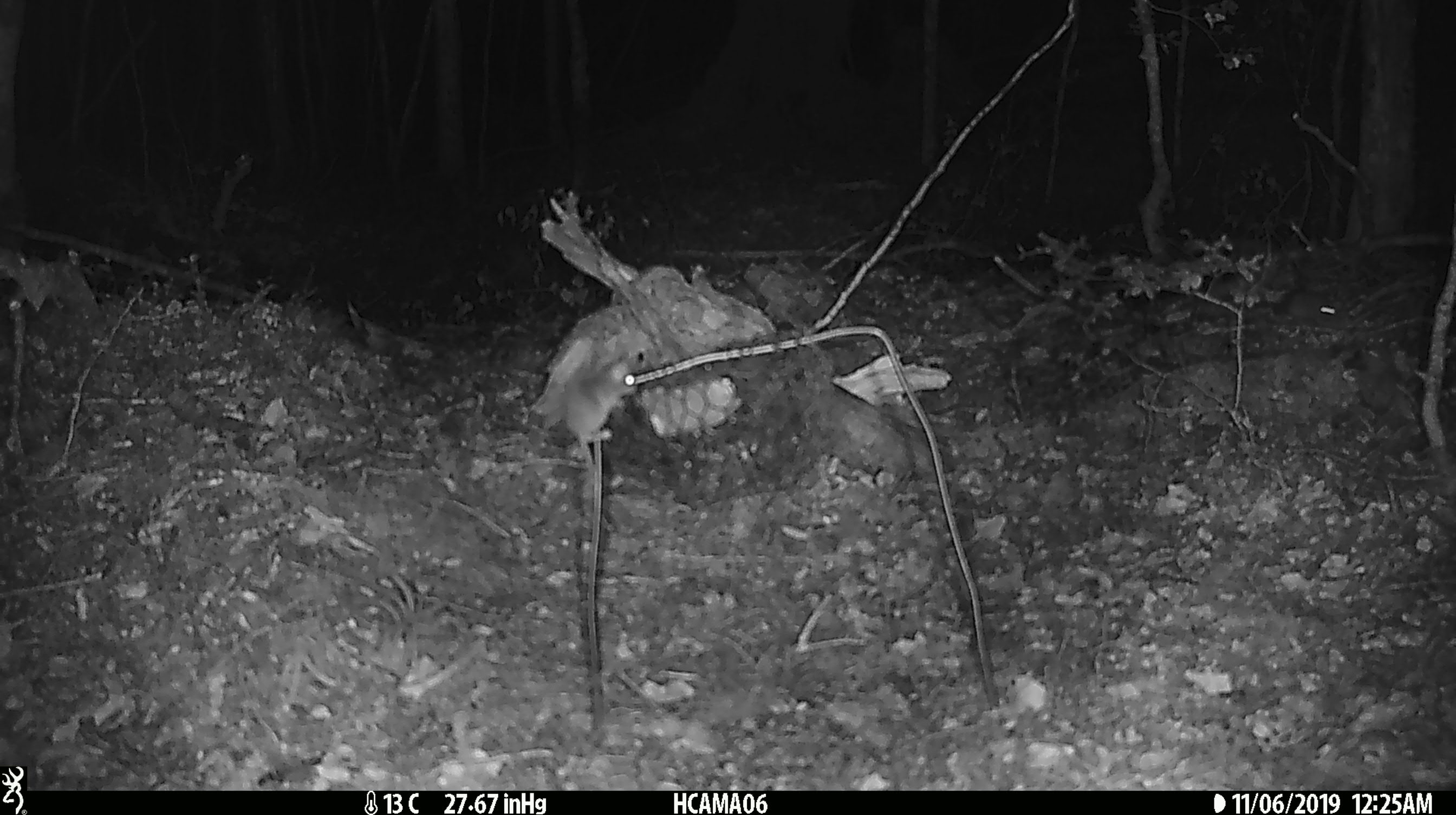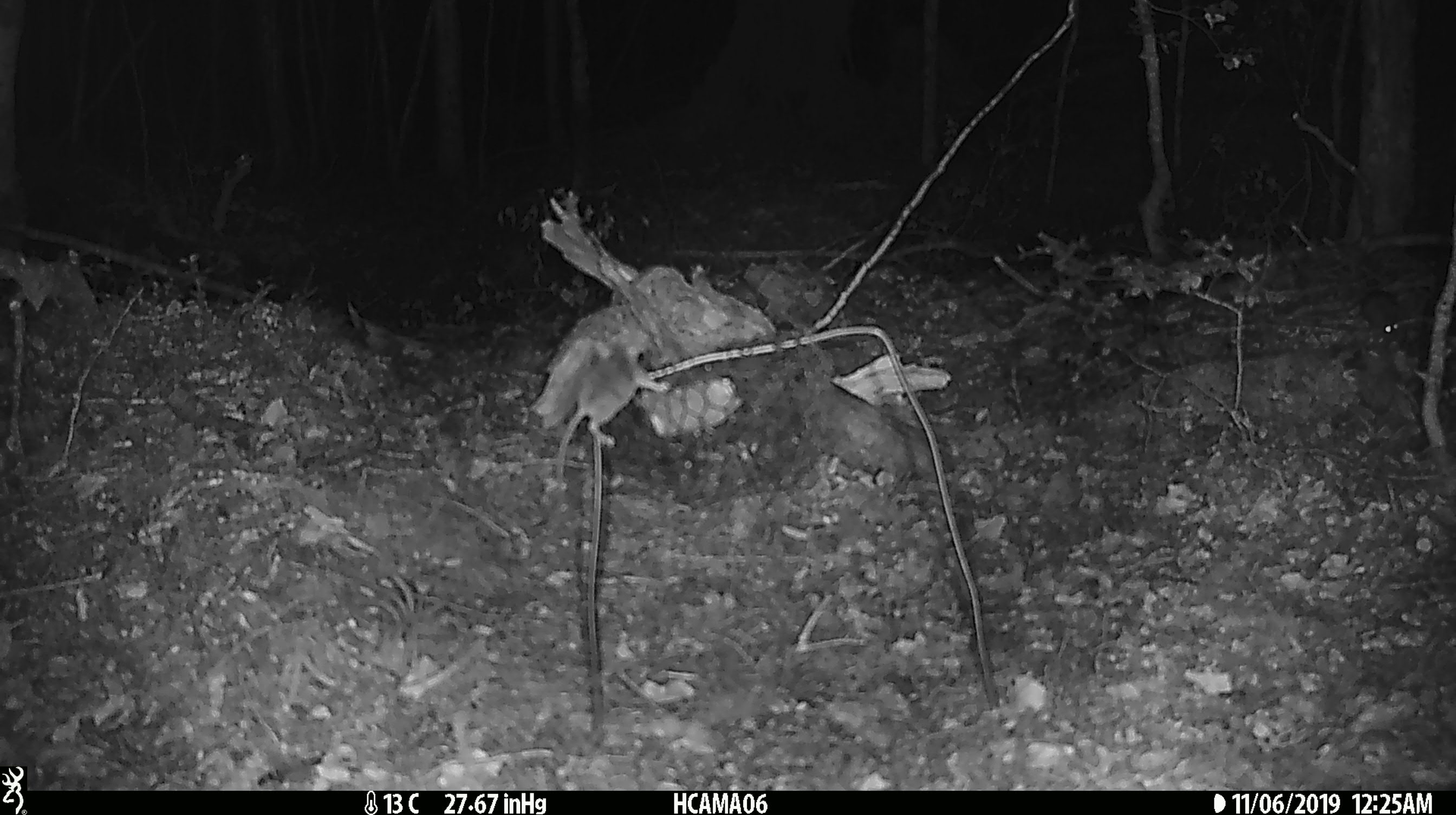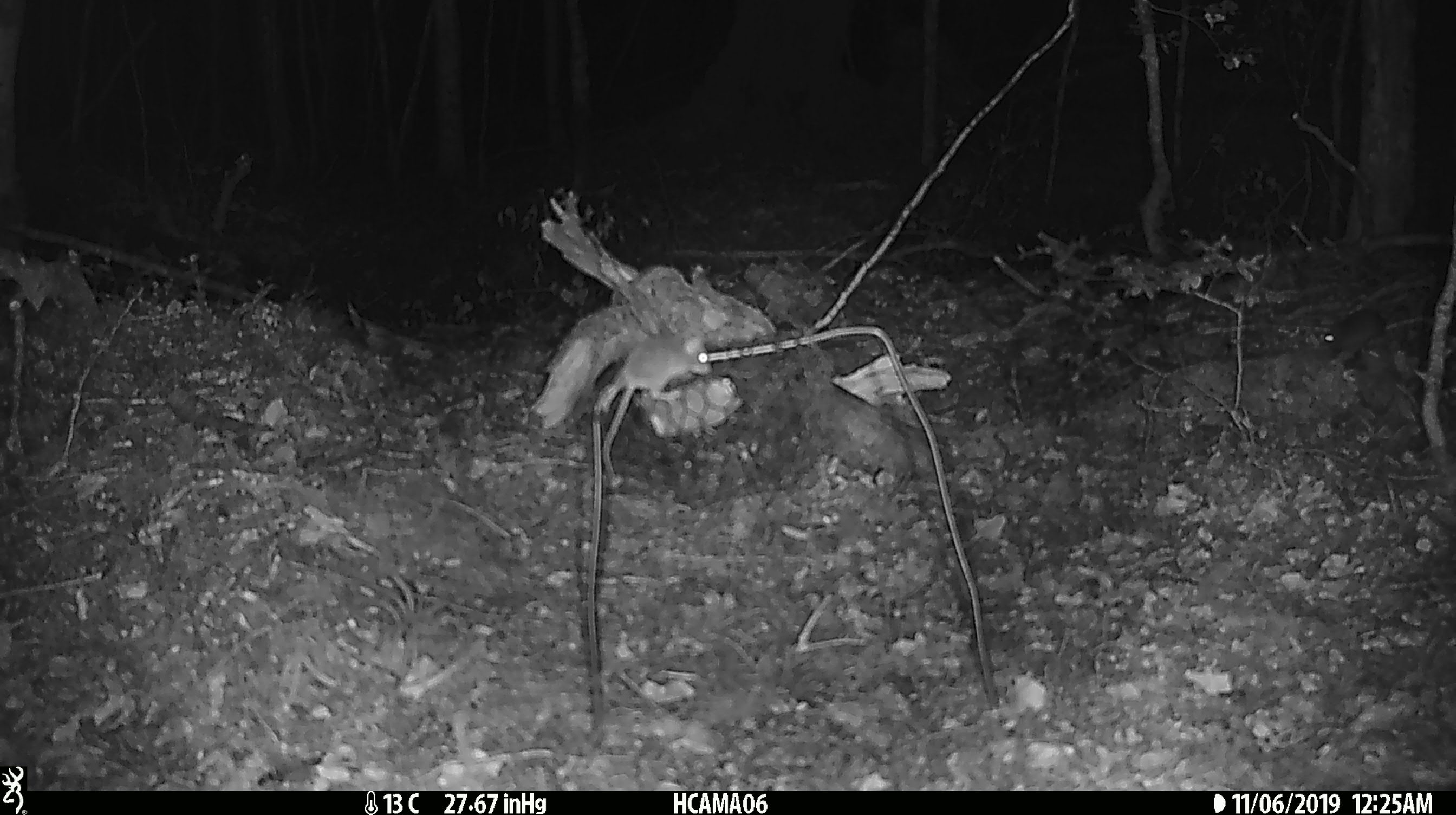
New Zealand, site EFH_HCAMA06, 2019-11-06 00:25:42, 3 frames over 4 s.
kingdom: Animalia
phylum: Chordata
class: Mammalia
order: Rodentia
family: Muridae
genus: Mus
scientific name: Mus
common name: mouse